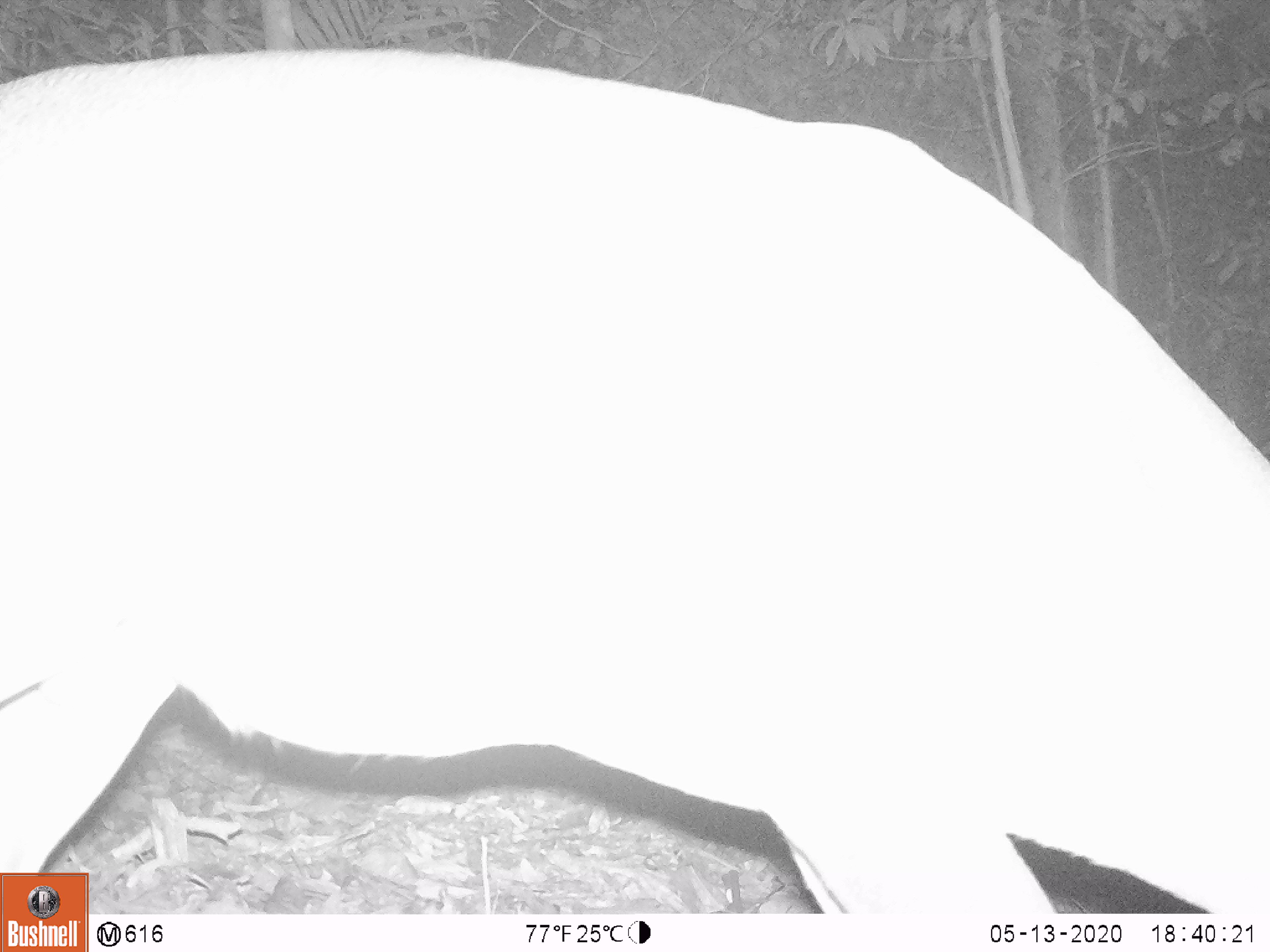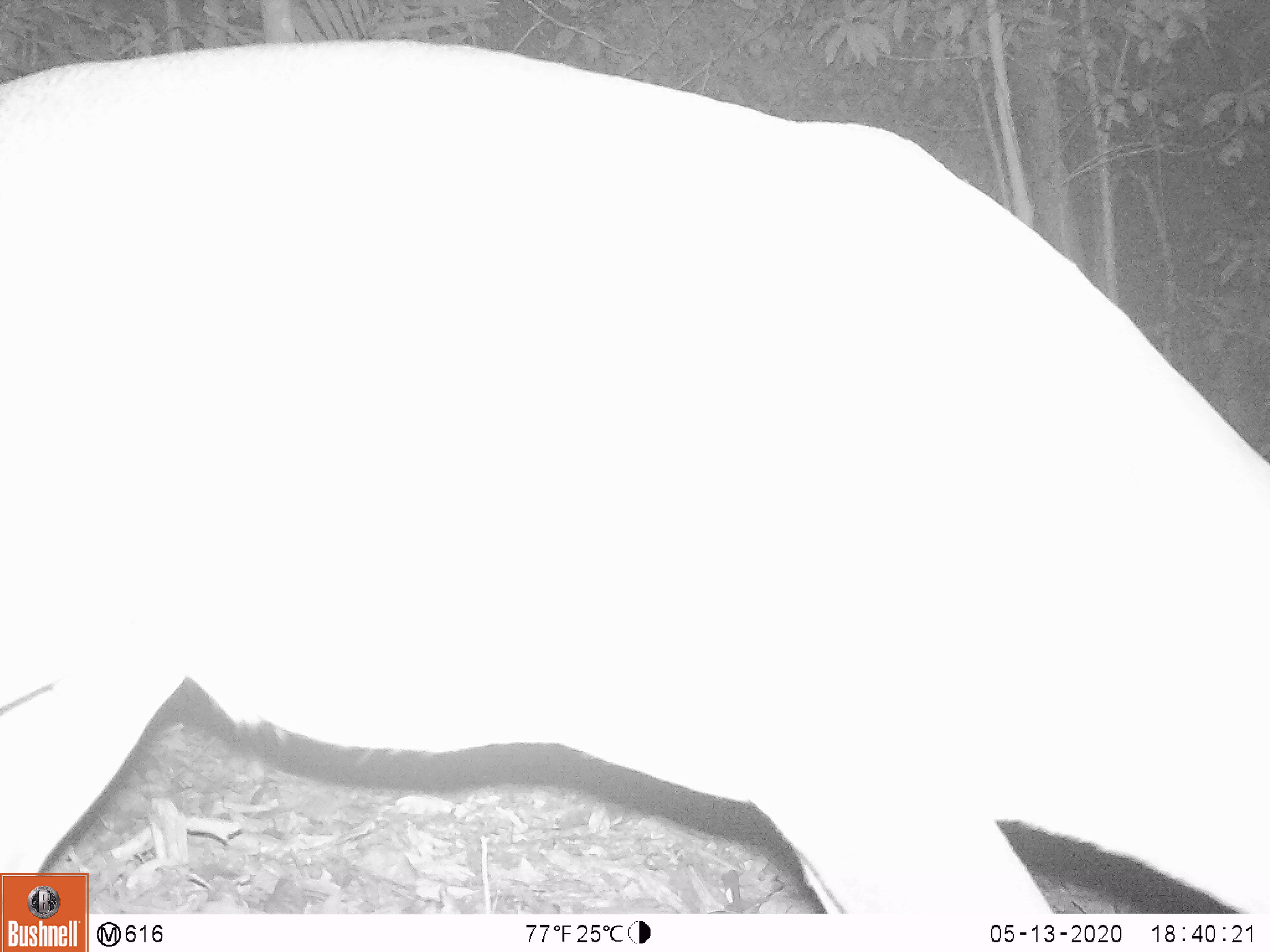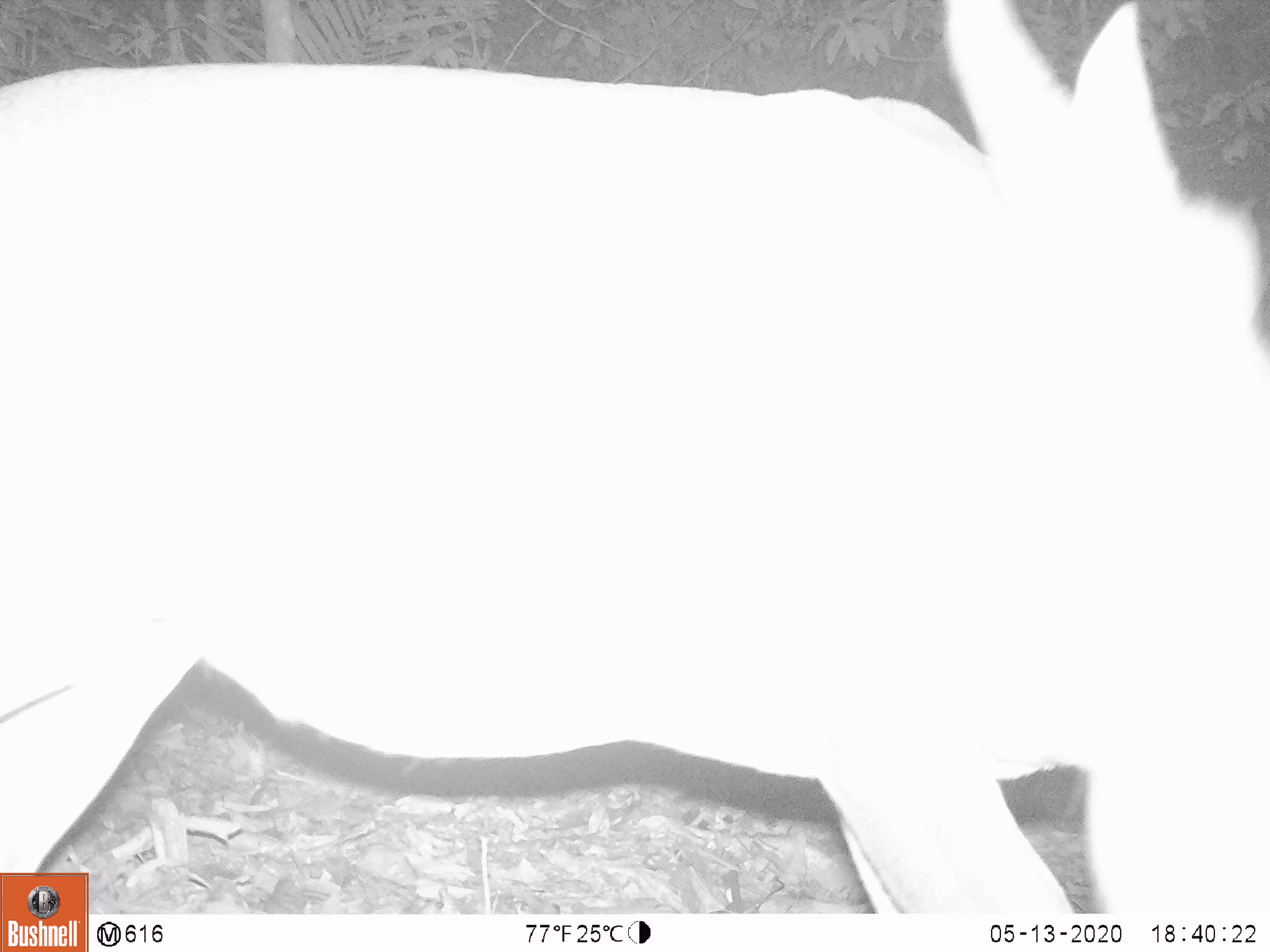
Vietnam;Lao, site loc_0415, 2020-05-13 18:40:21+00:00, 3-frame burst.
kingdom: Animalia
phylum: Chordata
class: Mammalia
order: Artiodactyla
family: Cervidae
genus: Muntiacus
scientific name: Muntiacus vuquangensis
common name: large-antlered muntjac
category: large antlered muntjac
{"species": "large antlered muntjac (large-antlered muntjac) (Muntiacus vuquangensis)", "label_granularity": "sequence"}